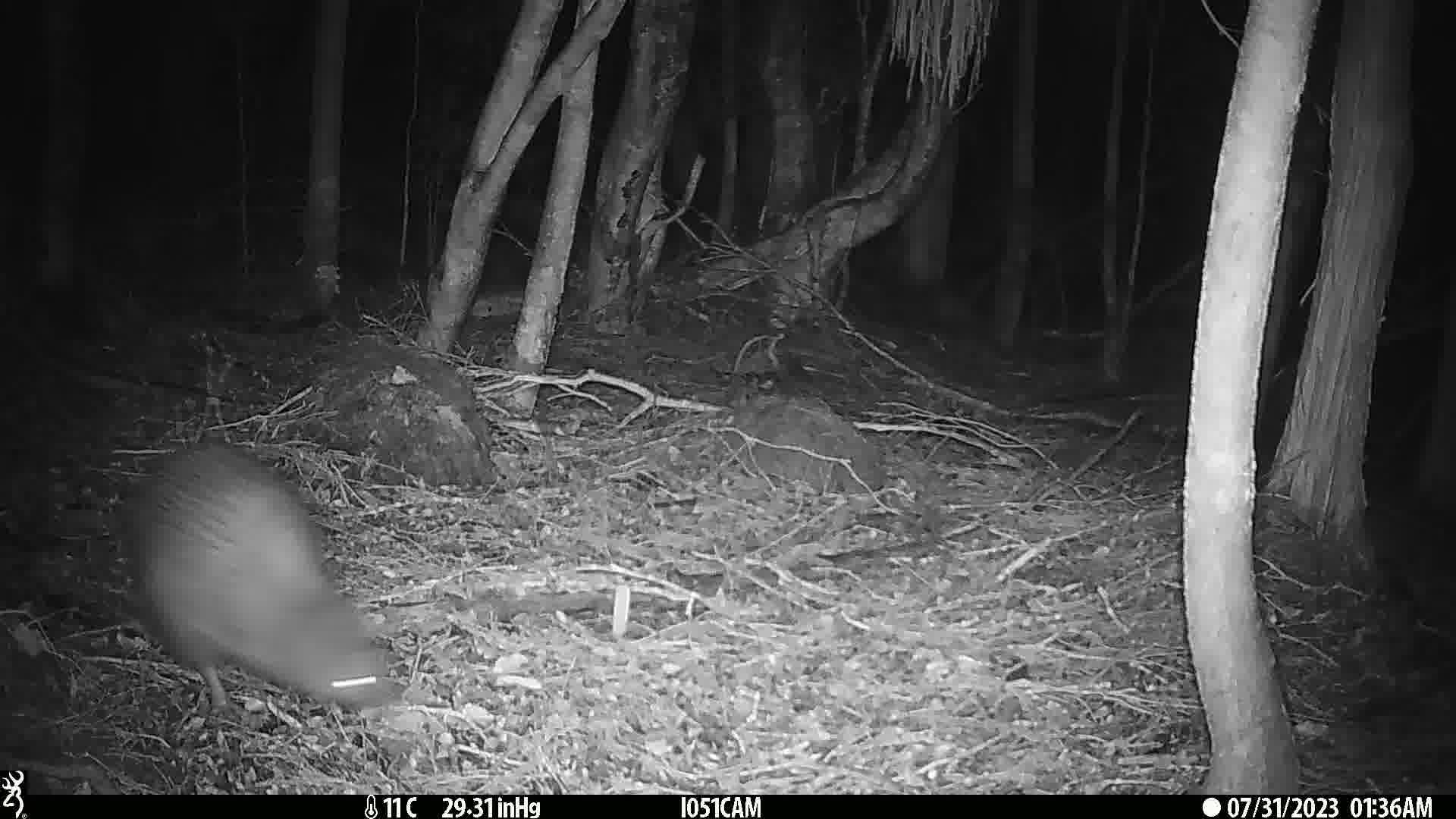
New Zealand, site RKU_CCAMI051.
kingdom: Animalia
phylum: Chordata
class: Aves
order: Apterygiformes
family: Apterygidae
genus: Apteryx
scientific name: Apteryx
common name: kiwi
Kiwi (Apteryx).